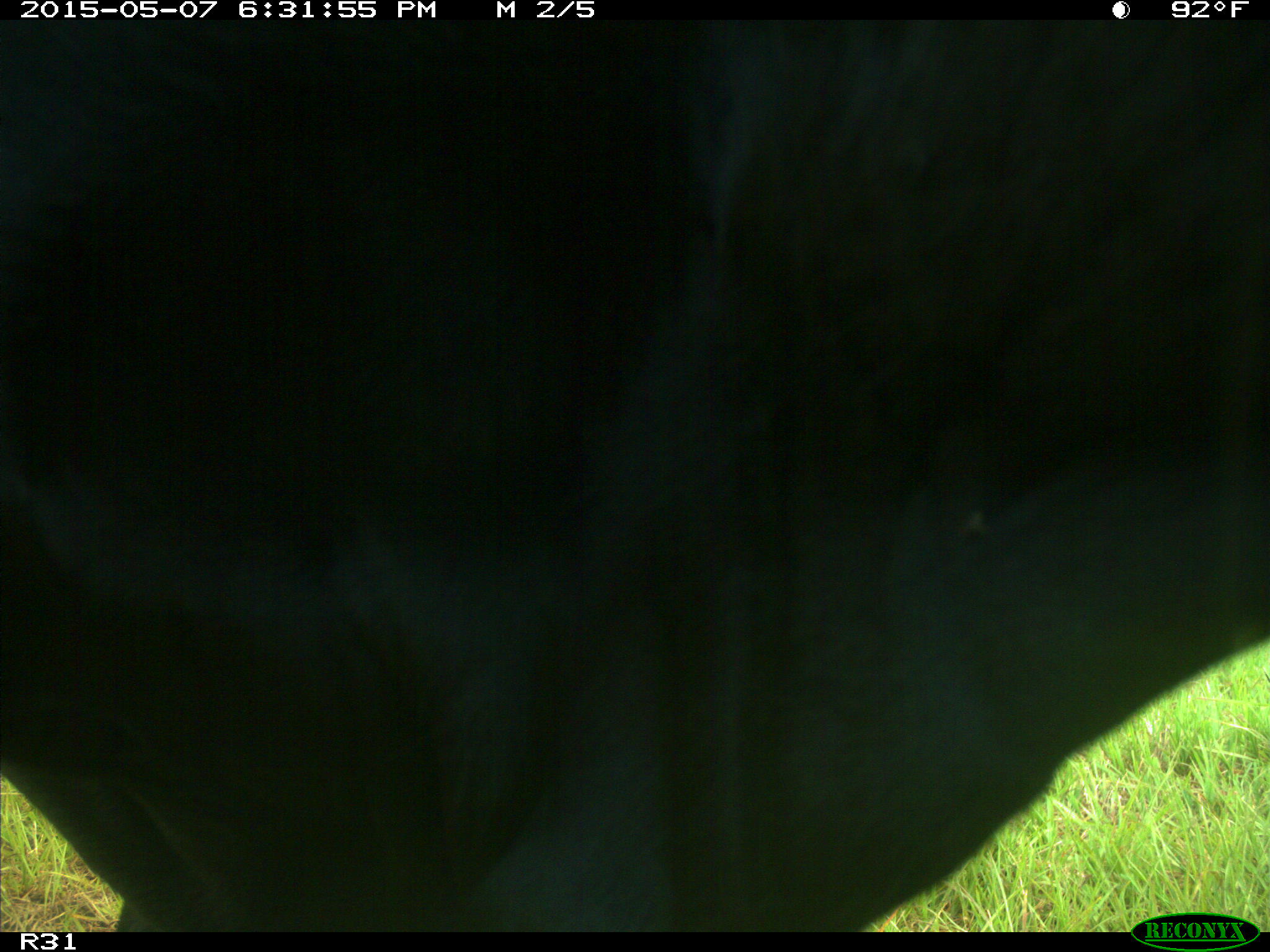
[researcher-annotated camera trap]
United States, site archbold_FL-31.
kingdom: Animalia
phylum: Chordata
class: Mammalia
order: Artiodactyla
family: Bovidae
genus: Bos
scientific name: Bos taurus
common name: domestic cow